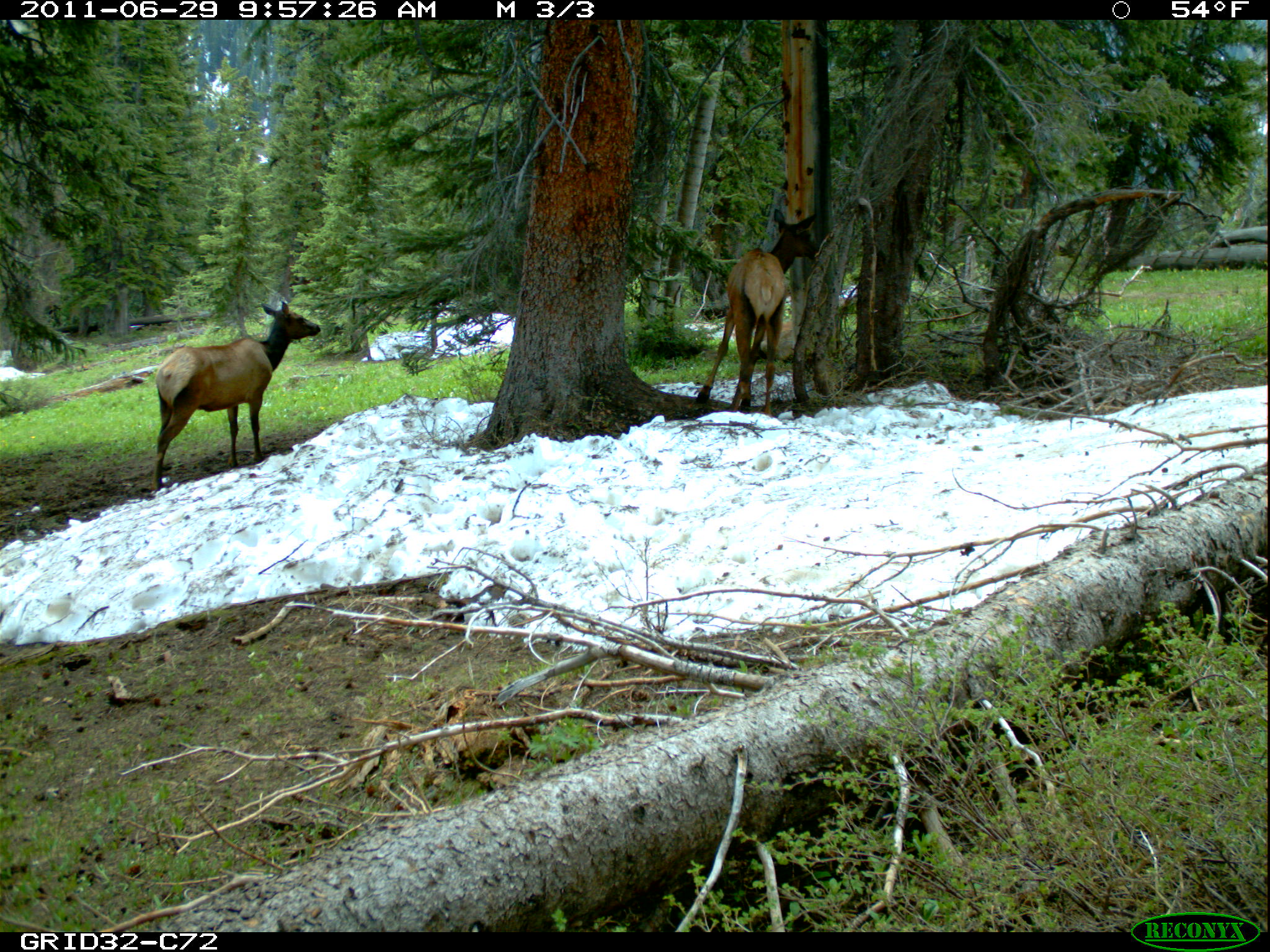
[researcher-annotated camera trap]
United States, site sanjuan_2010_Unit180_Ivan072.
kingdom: Animalia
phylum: Chordata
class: Mammalia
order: Artiodactyla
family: Cervidae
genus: Cervus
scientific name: Cervus elaphus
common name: red deer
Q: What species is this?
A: Cervus elaphus (red deer).